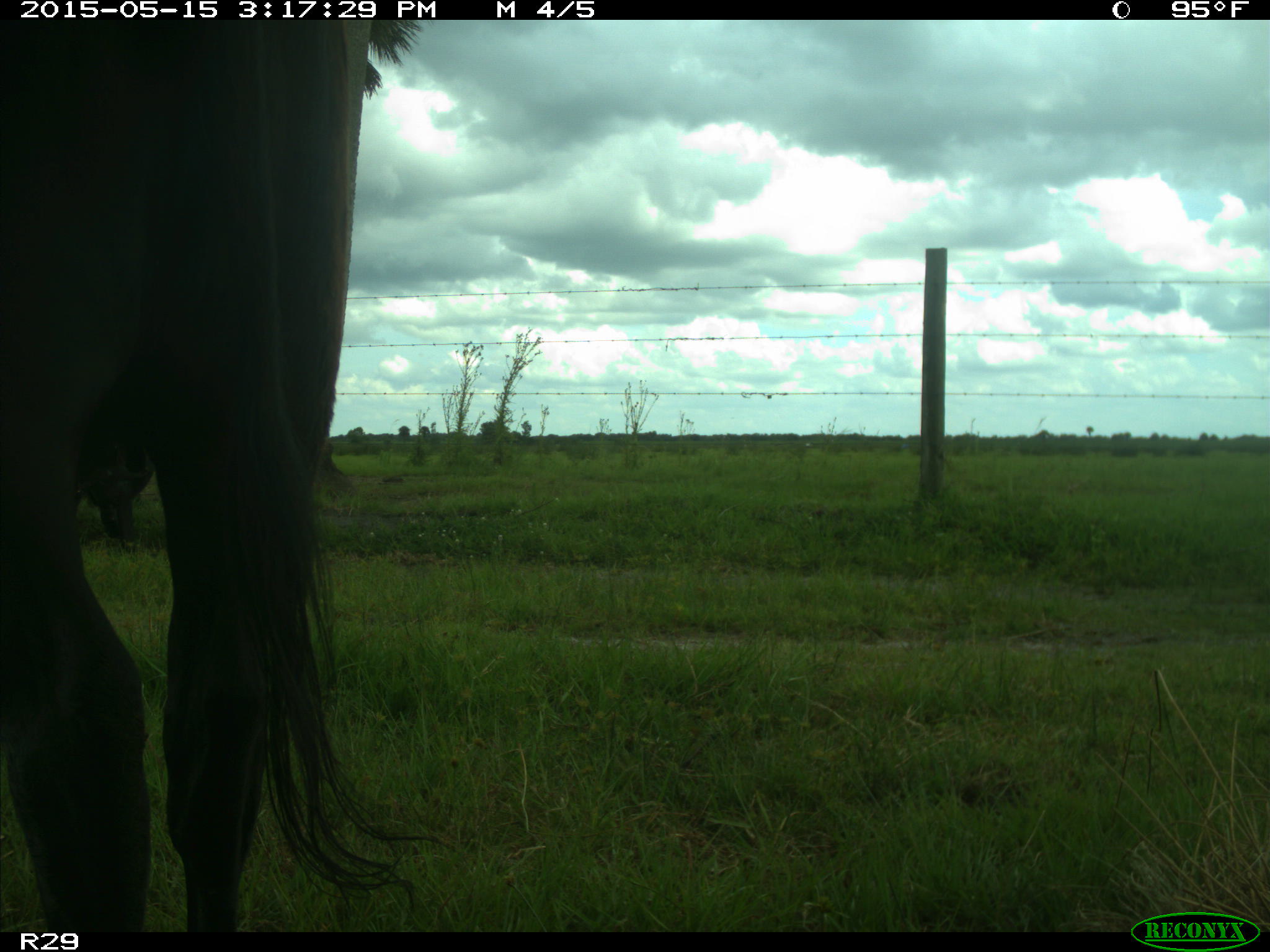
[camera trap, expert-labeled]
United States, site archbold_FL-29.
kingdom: Animalia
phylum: Chordata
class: Mammalia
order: Artiodactyla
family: Bovidae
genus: Bos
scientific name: Bos taurus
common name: domestic cow